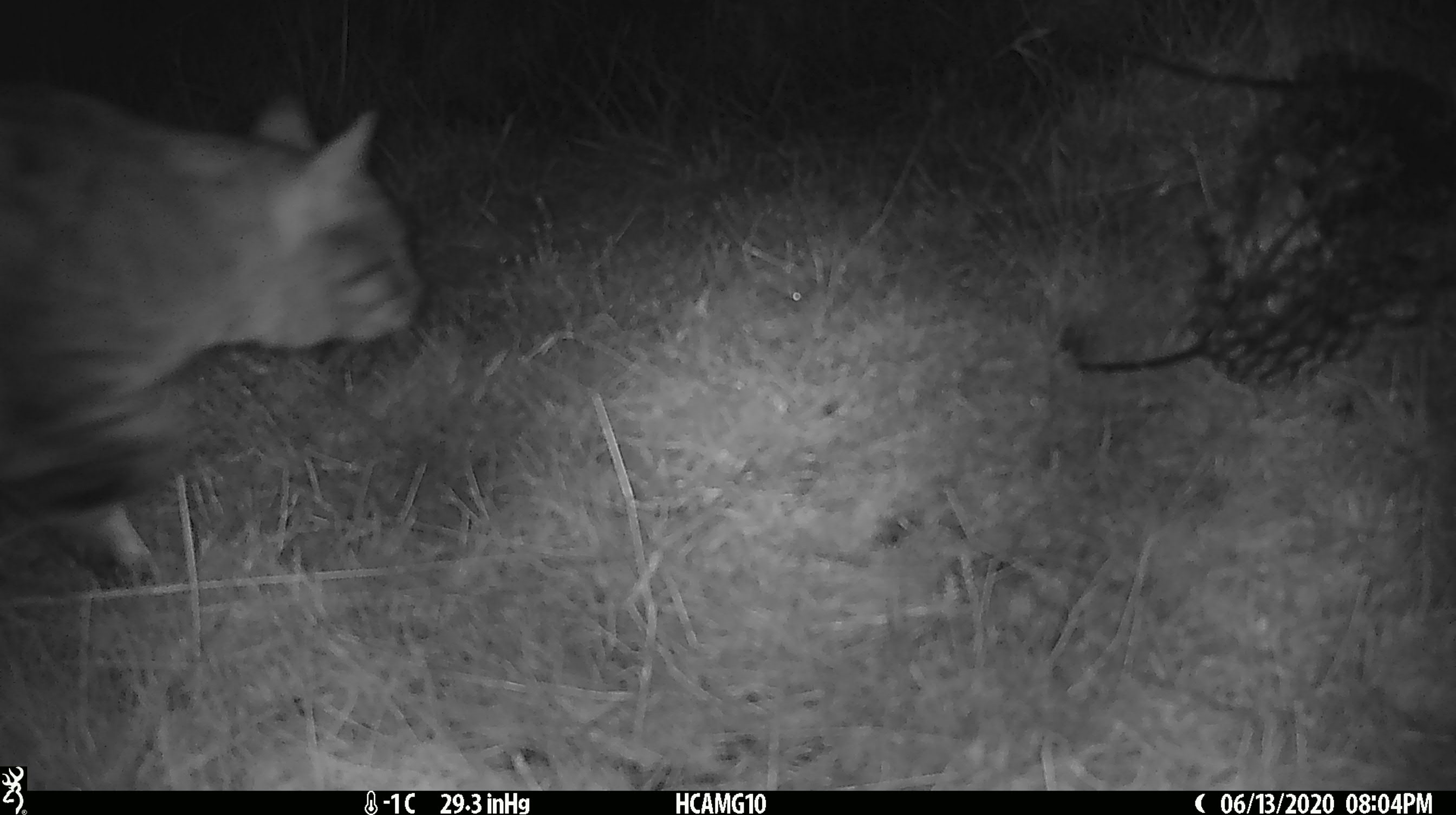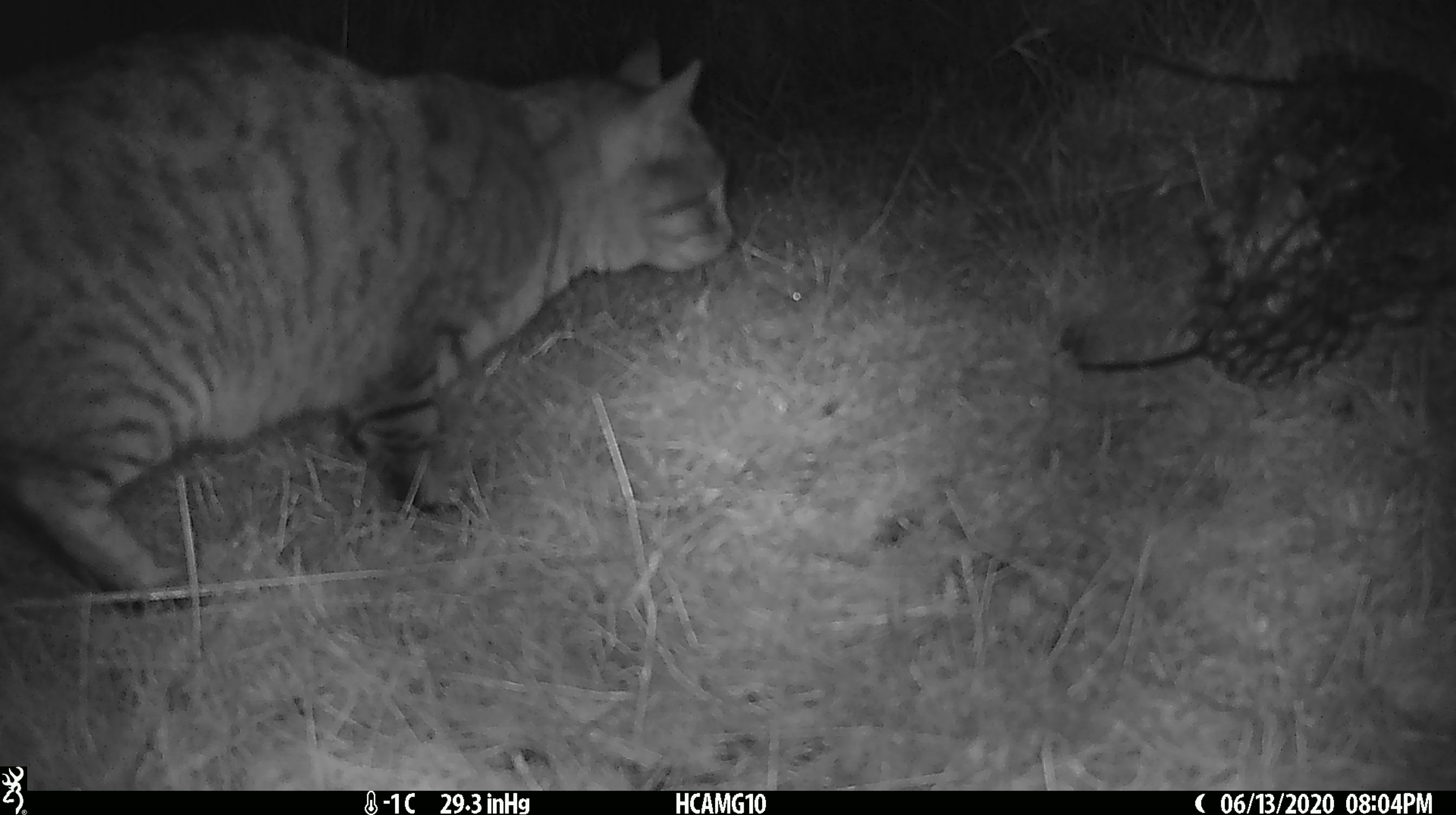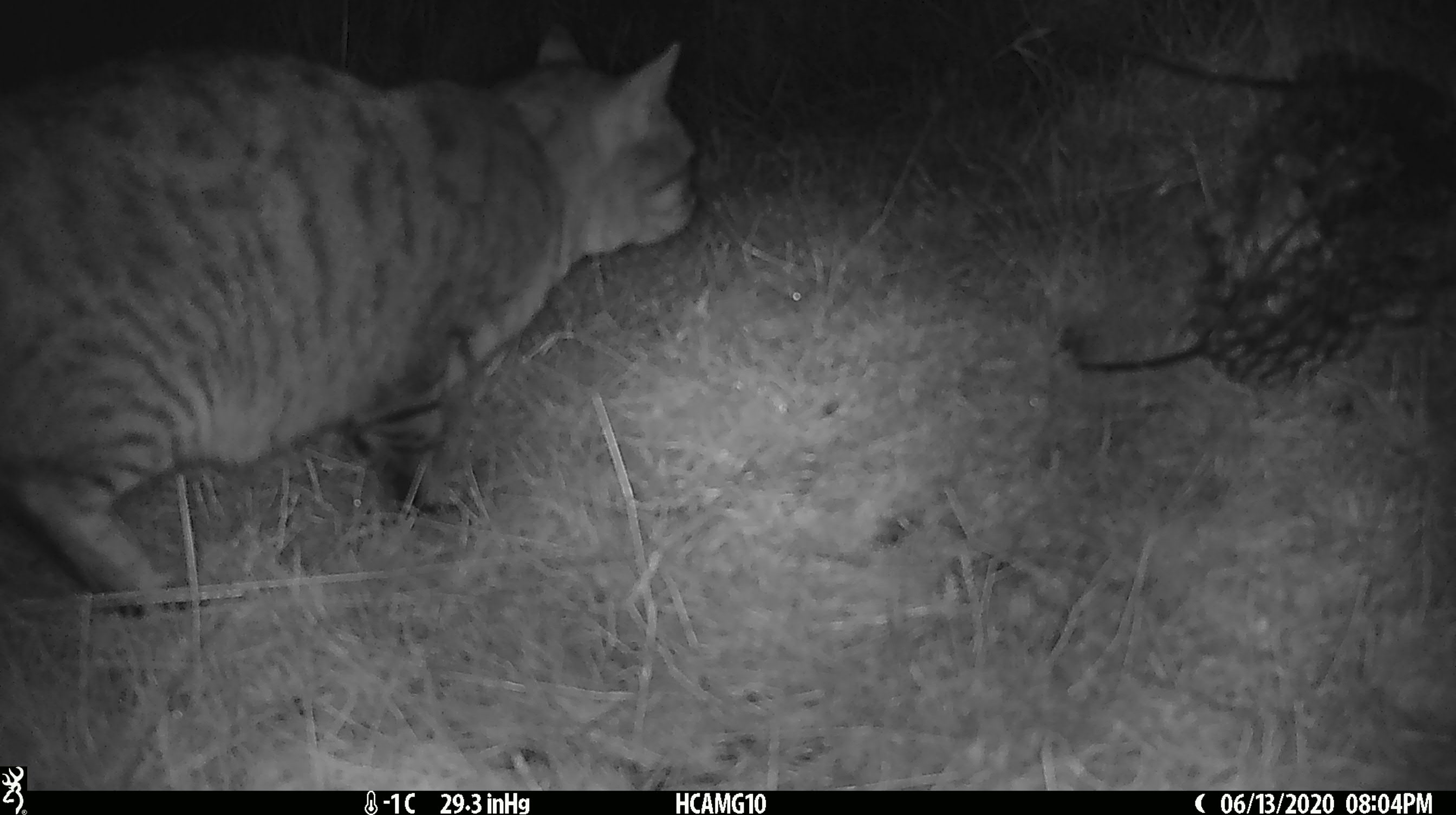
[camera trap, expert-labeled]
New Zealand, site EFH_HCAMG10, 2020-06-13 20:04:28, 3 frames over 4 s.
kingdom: Animalia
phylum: Chordata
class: Mammalia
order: Carnivora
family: Felidae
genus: Felis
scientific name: Felis catus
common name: domestic cat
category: cat